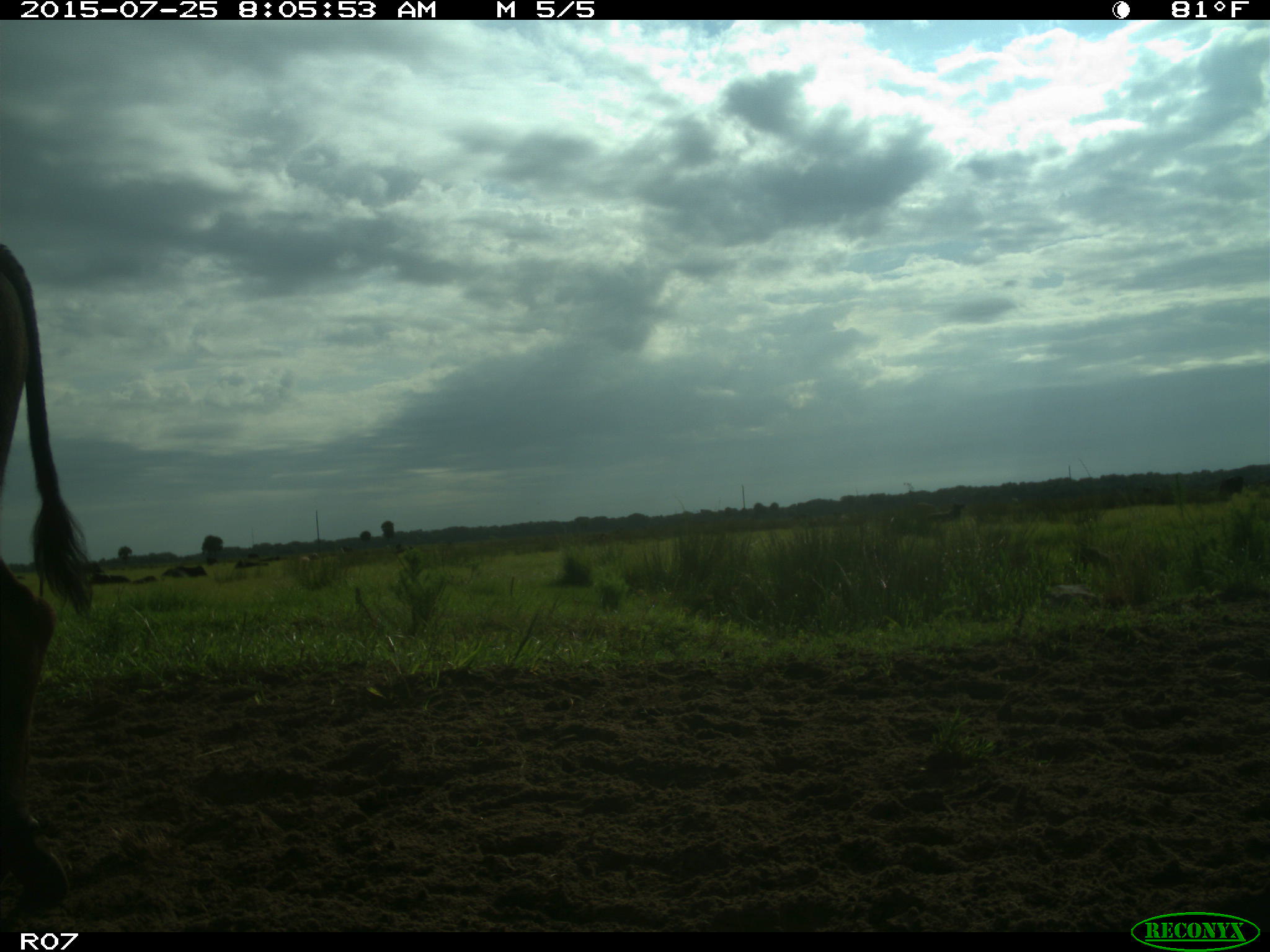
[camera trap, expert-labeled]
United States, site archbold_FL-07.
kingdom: Animalia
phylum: Chordata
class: Mammalia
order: Artiodactyla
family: Bovidae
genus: Bos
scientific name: Bos taurus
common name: domestic cow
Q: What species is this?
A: Bos taurus (domestic cow).